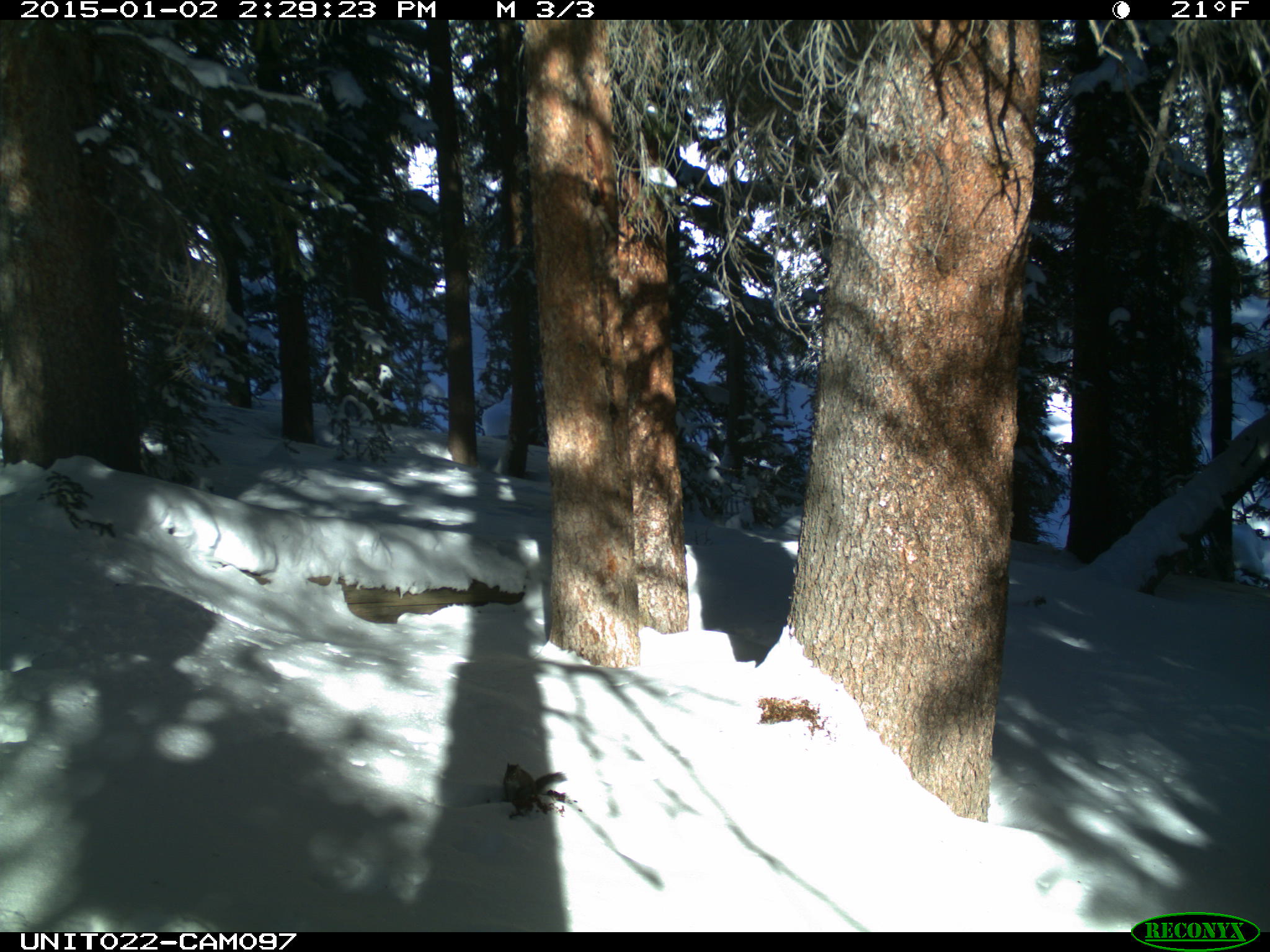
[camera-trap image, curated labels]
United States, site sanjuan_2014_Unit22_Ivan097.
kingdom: Animalia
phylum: Chordata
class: Mammalia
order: Rodentia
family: Sciuridae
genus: Tamiasciurus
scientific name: Tamiasciurus hudsonicus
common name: american red squirrel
Tamiasciurus hudsonicus (american red squirrel).